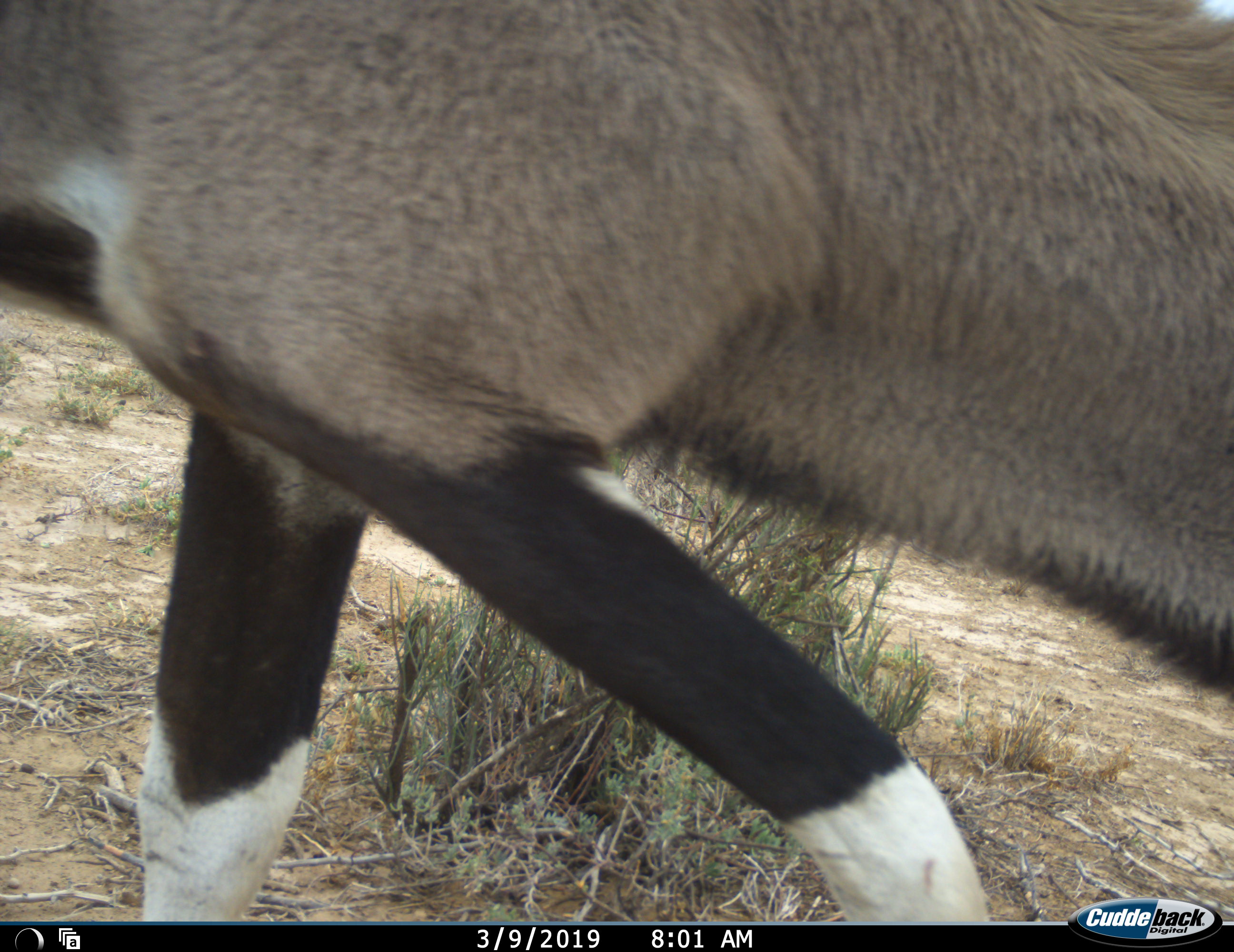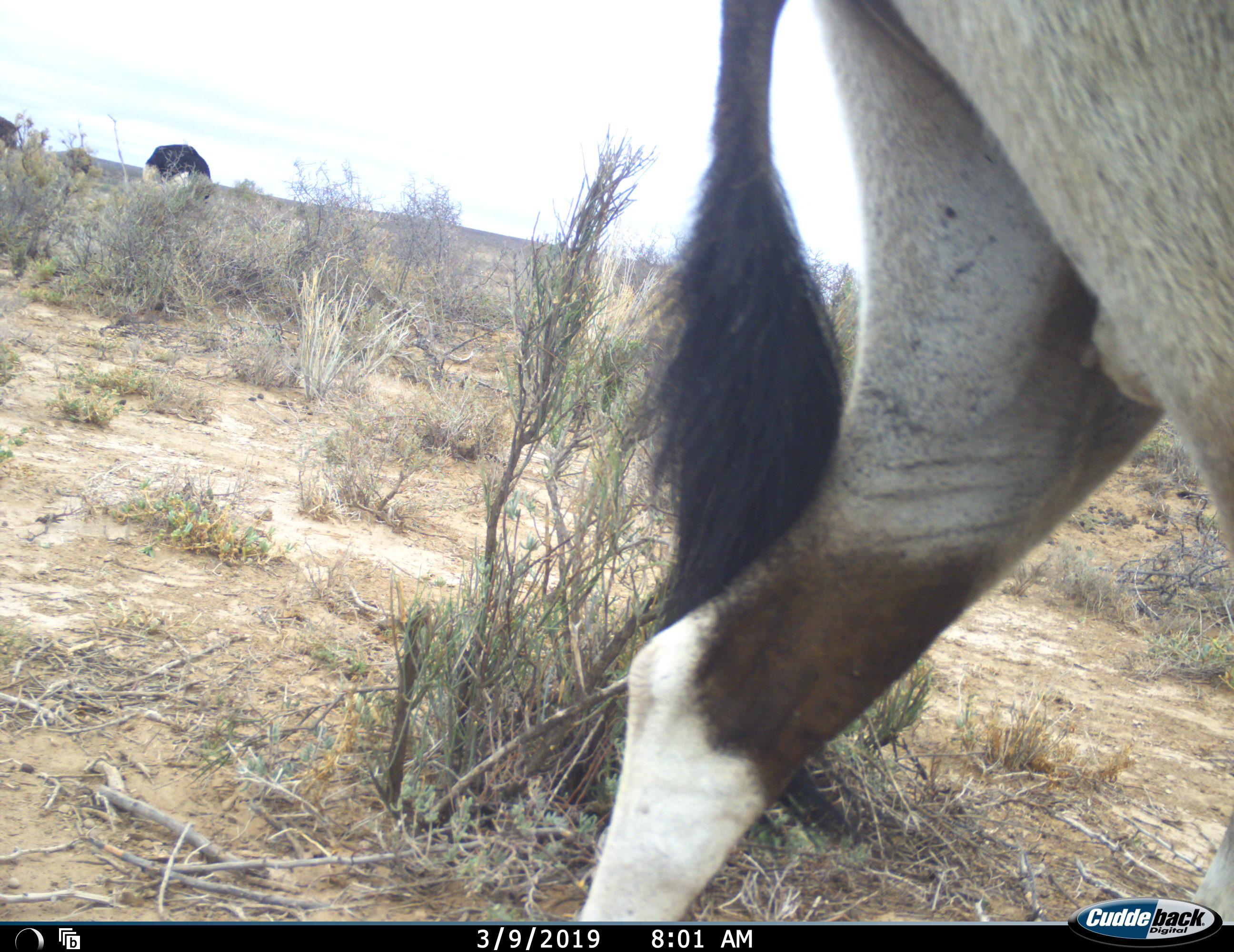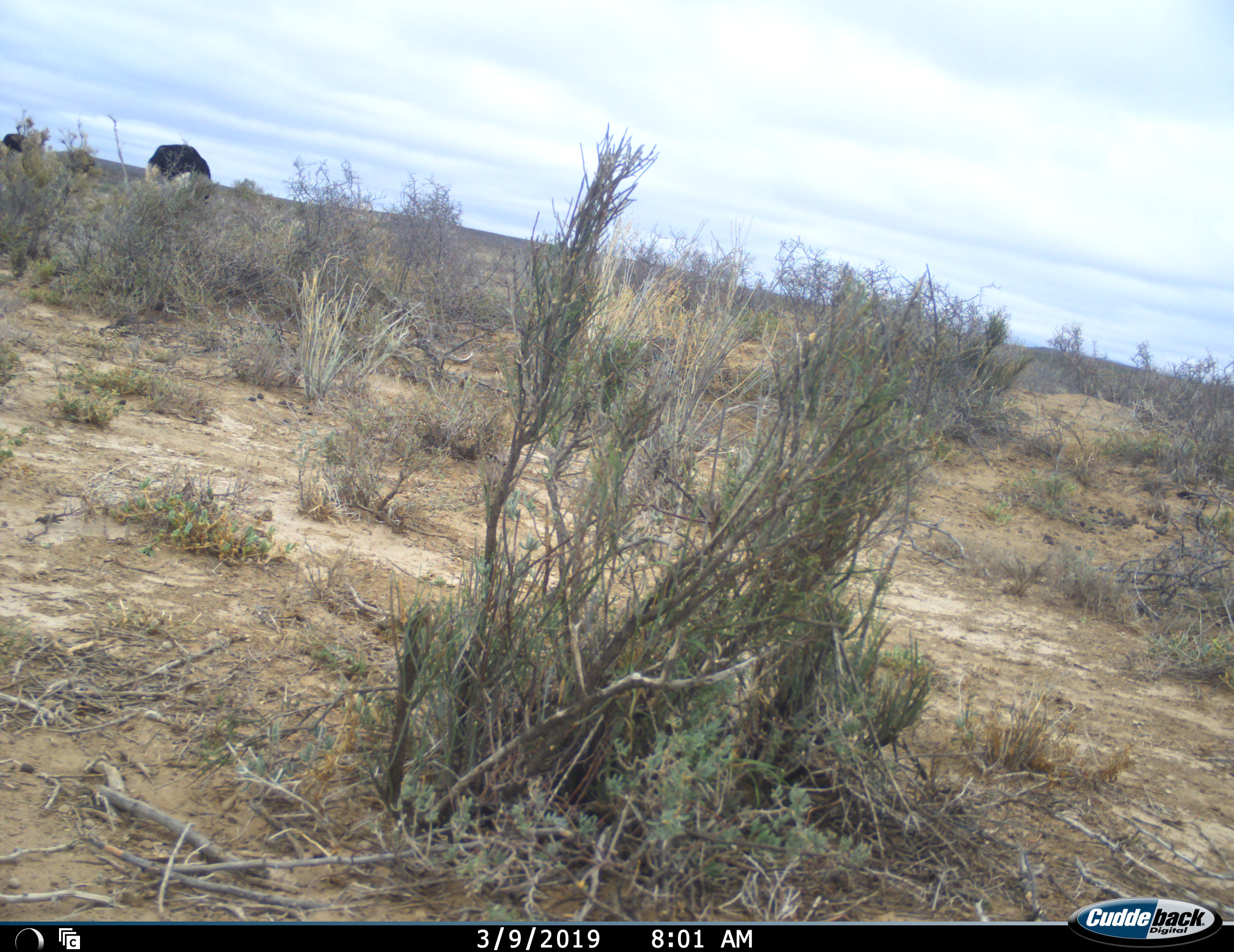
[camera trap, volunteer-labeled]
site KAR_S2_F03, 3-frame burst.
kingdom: Animalia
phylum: Chordata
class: Mammalia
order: Artiodactyla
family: Bovidae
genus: Oryx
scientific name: Oryx gazella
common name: gemsbok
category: oryx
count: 1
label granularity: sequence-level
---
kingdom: Animalia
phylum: Chordata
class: Aves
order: Struthioniformes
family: Struthionidae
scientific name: Struthionidae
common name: ostrich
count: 2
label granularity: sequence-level